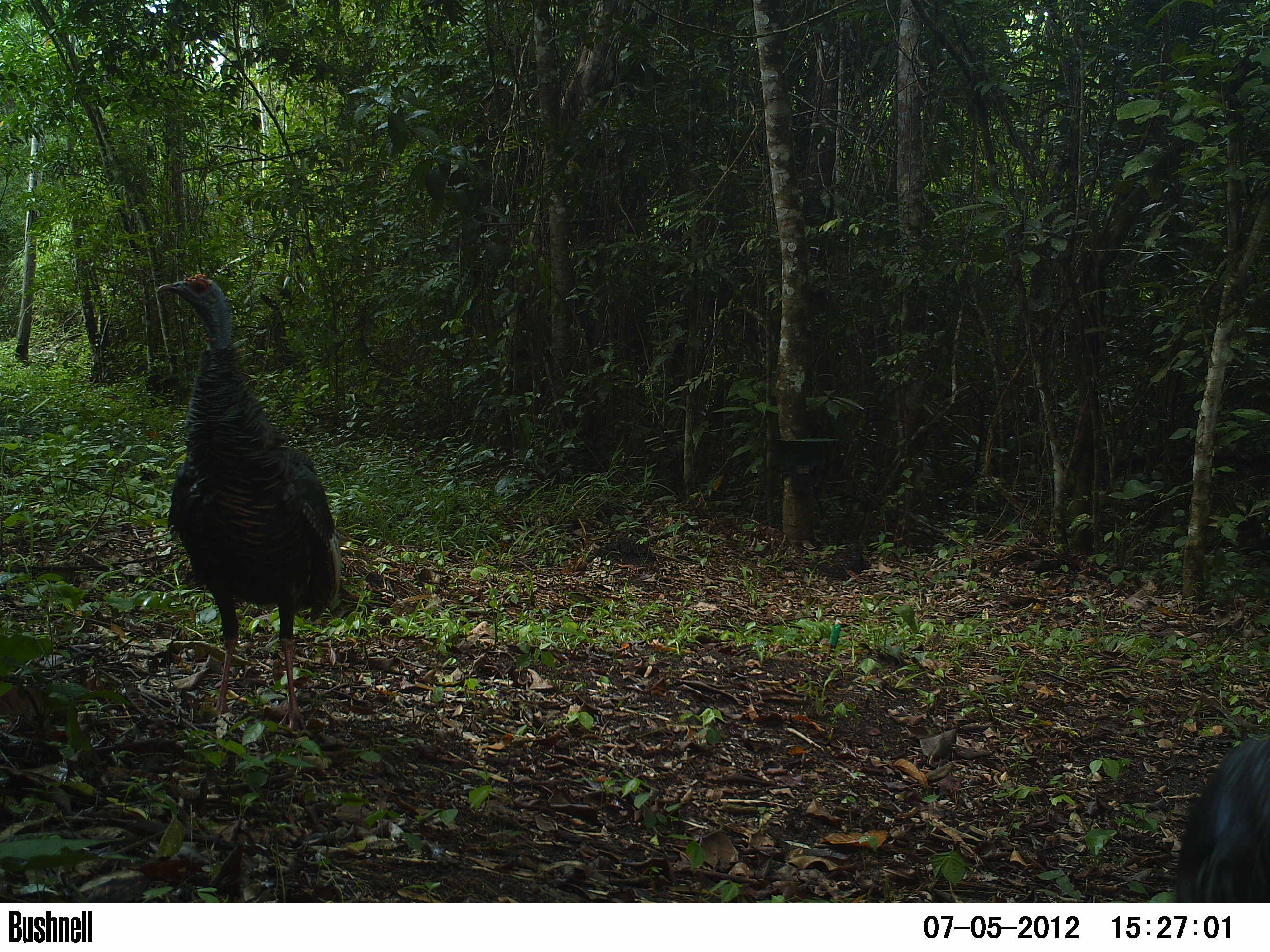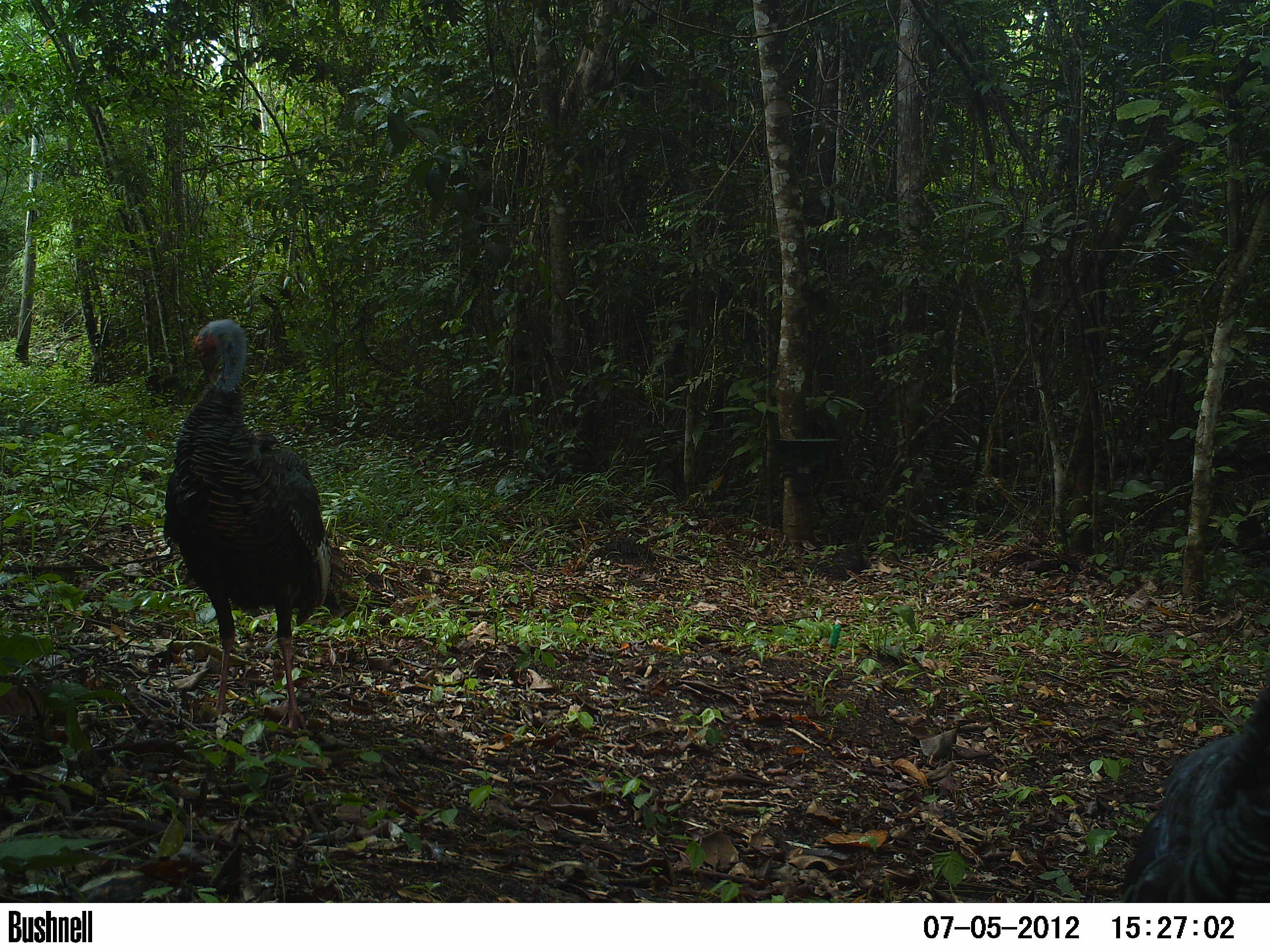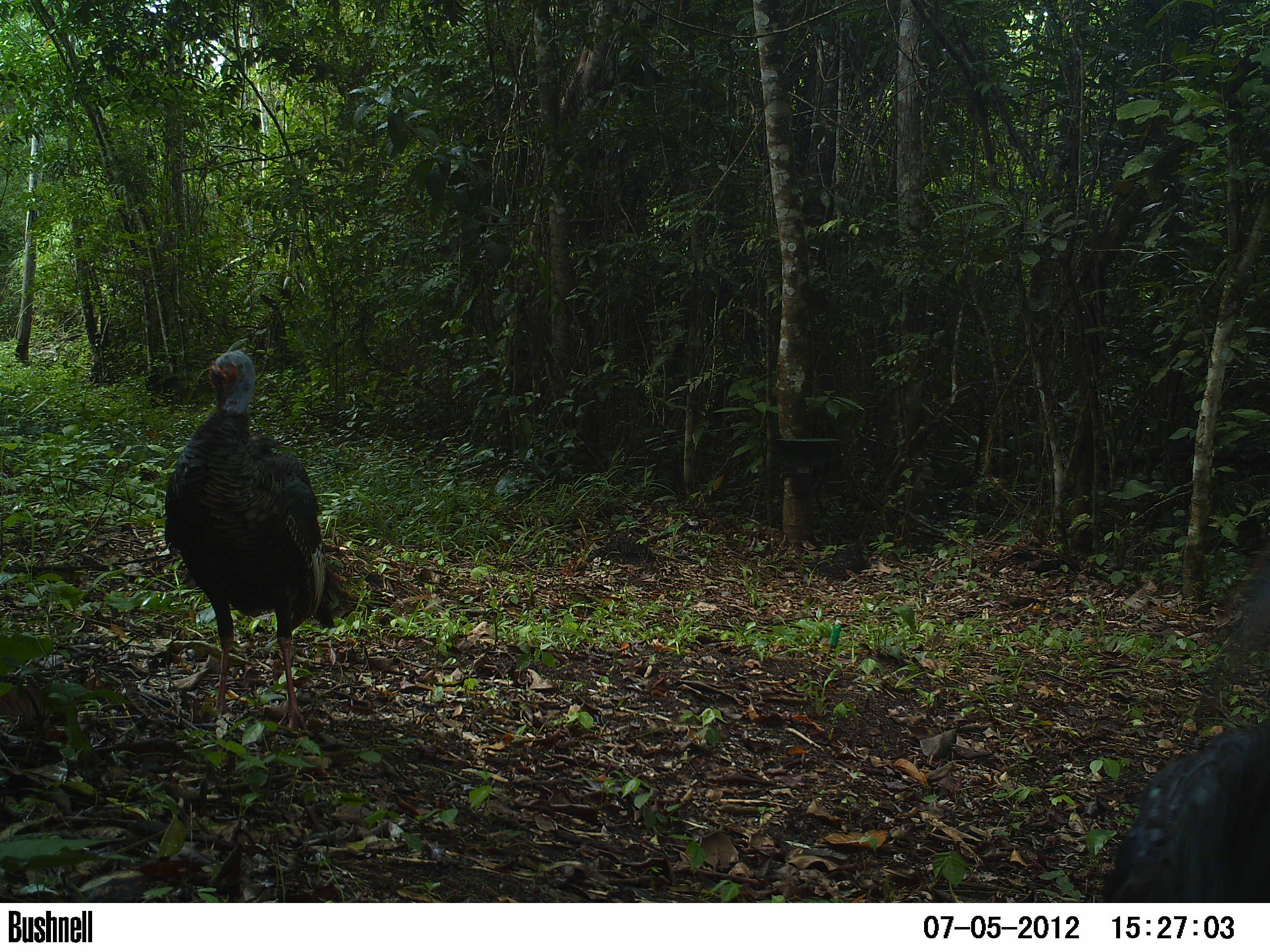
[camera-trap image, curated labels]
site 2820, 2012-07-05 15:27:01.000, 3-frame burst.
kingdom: Animalia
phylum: Chordata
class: Aves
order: Galliformes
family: Phasianidae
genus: Meleagris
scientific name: Meleagris ocellata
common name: ocellated turkey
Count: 1.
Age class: adult.